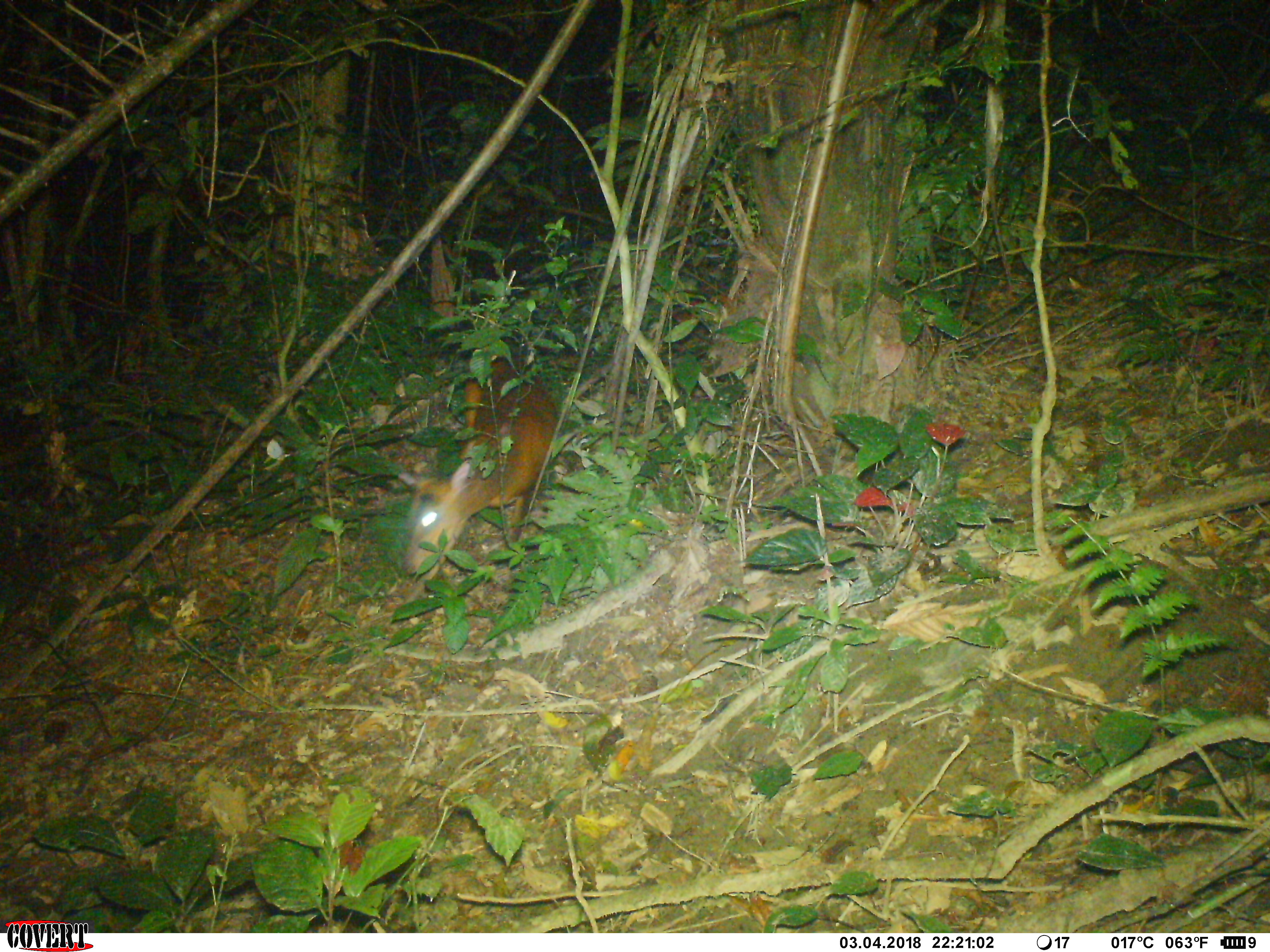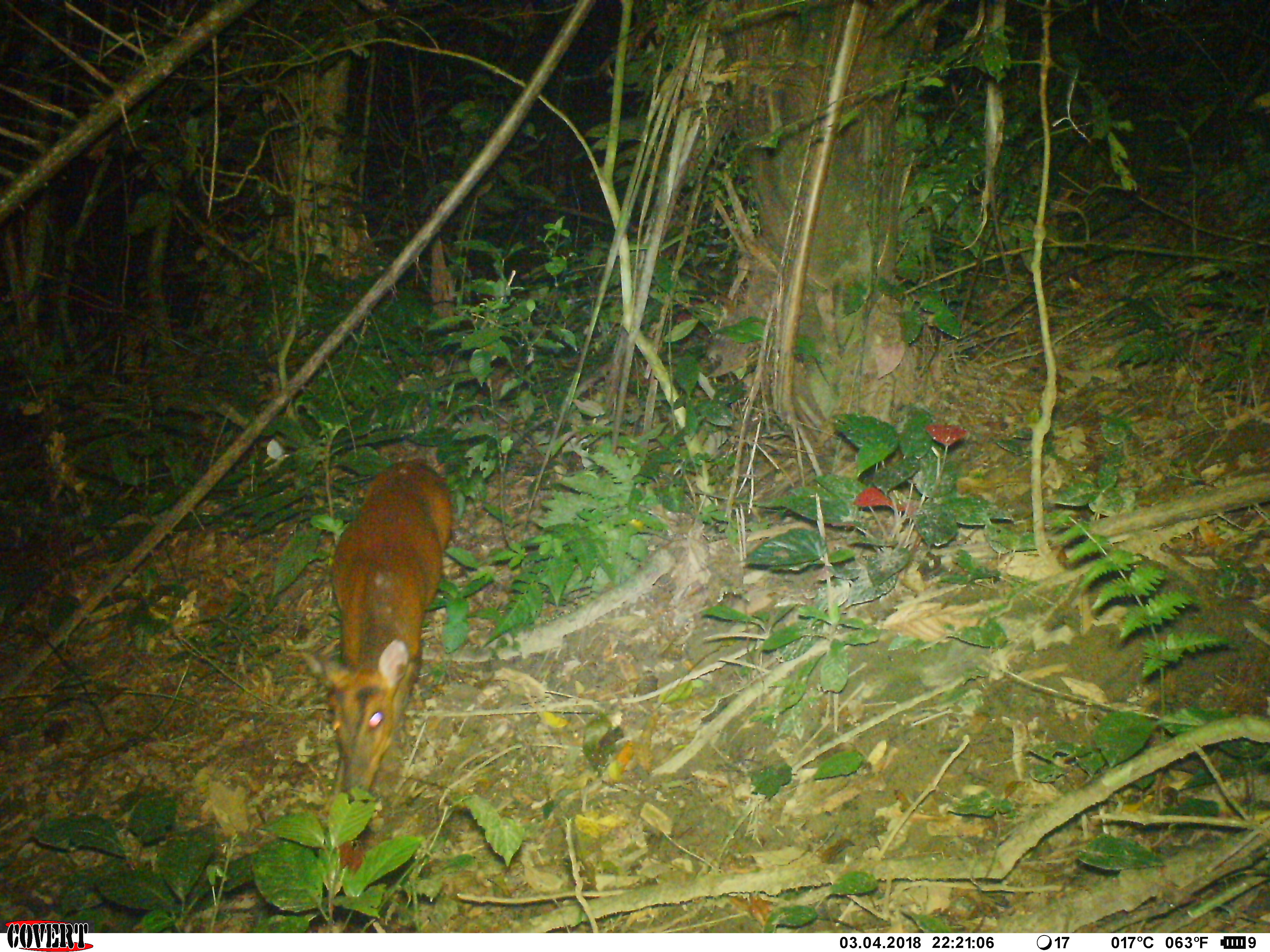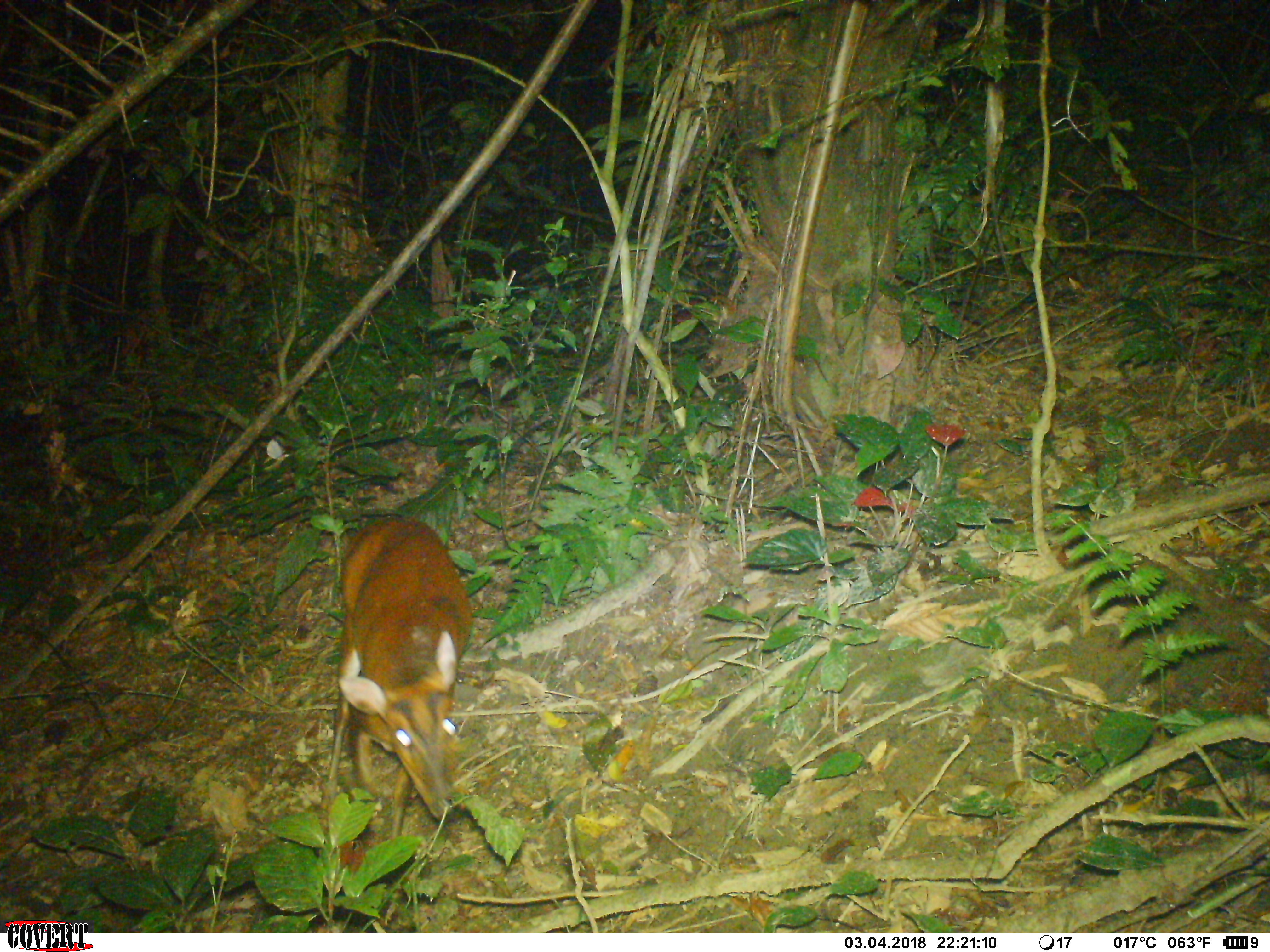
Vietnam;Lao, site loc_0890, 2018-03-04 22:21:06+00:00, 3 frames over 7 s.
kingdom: Animalia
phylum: Chordata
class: Mammalia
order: Artiodactyla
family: Cervidae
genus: Muntiacus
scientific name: Muntiacus muntjak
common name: red muntjac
Red muntjac (Muntiacus muntjak). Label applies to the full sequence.